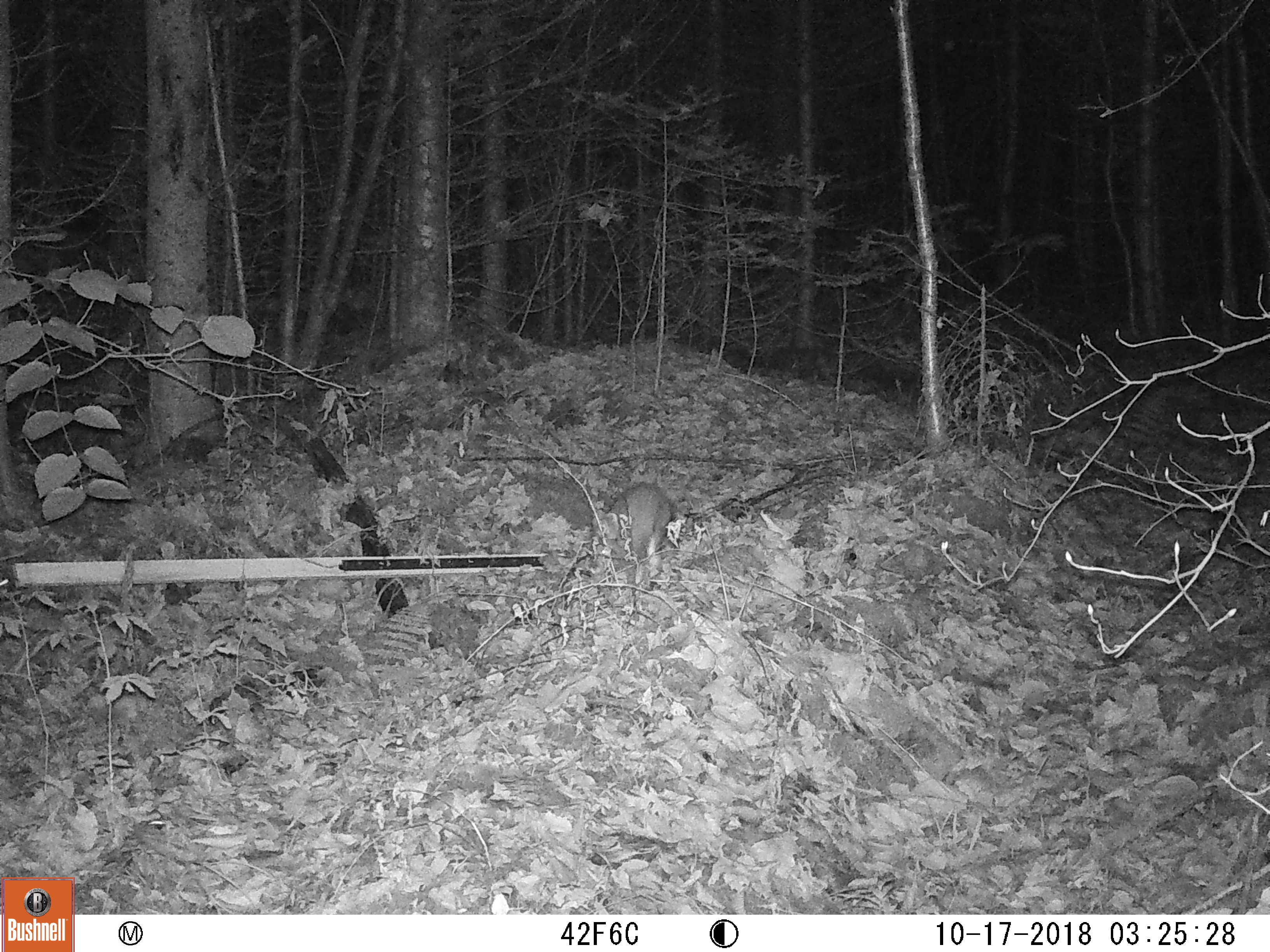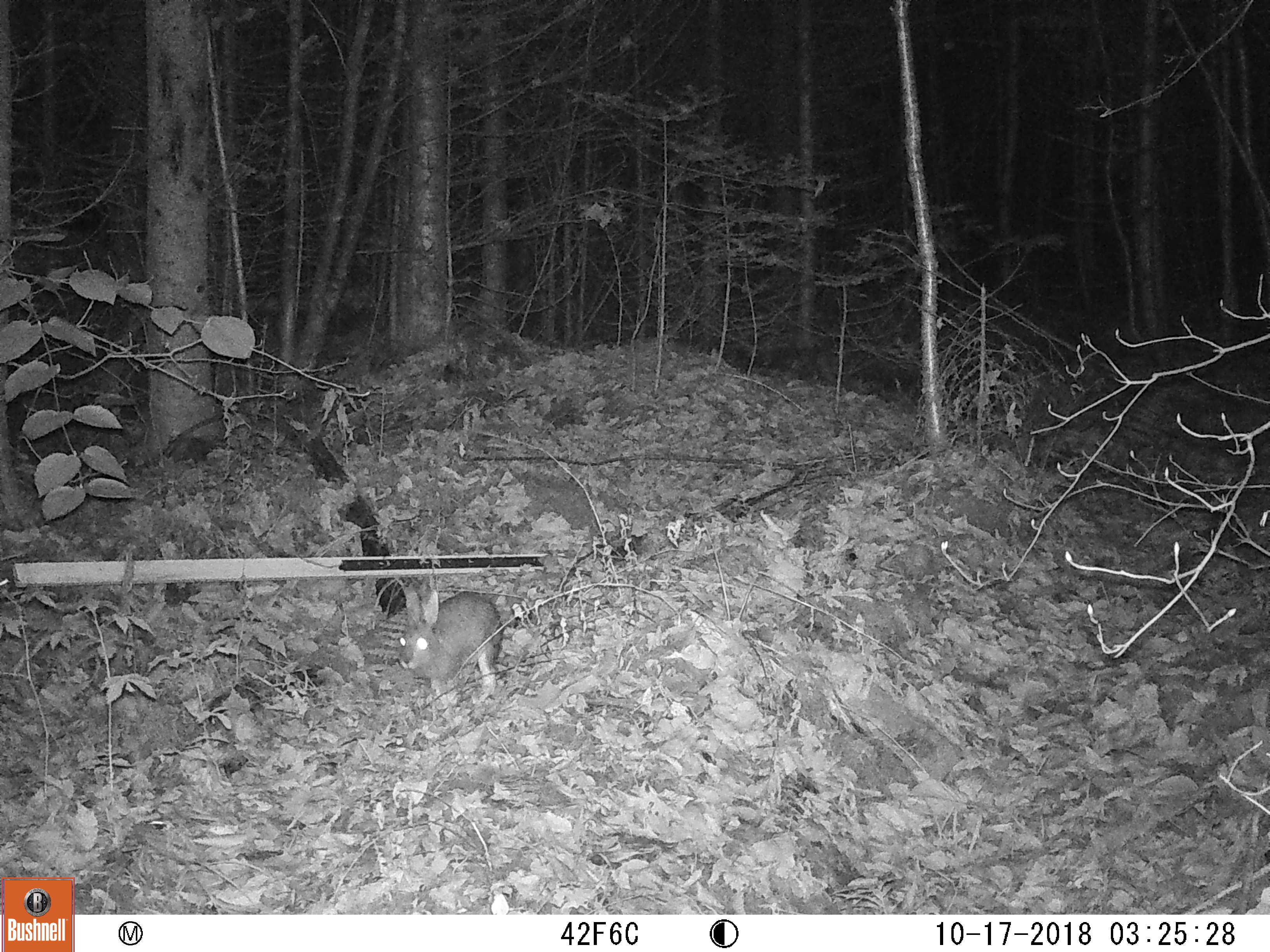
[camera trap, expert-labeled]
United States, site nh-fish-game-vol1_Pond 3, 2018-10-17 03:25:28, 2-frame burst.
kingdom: Animalia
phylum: Chordata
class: Mammalia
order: Lagomorpha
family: Leporidae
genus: Lepus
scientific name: Lepus americanus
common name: snowshoe hare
Snowshoe hare (Lepus americanus).